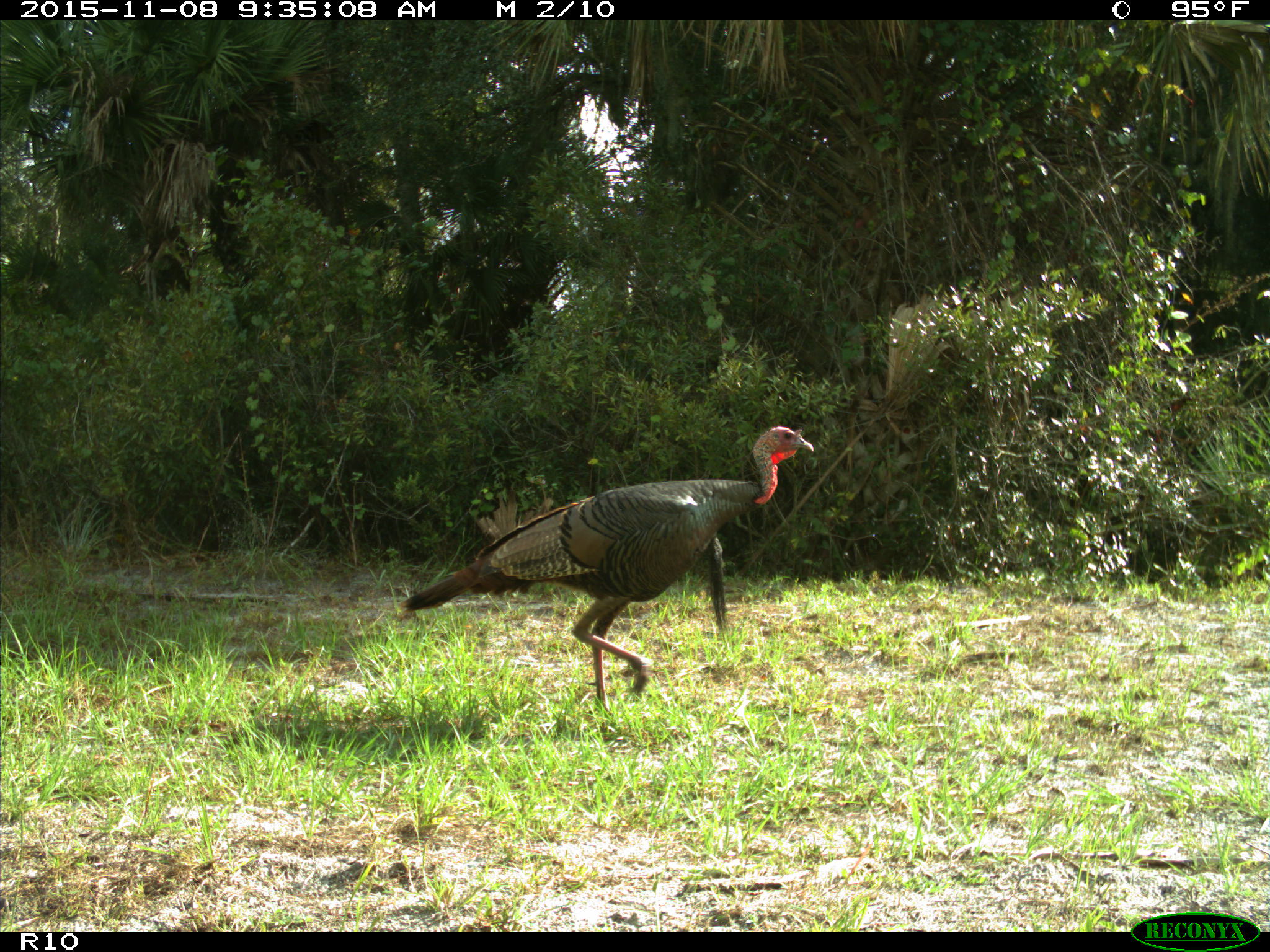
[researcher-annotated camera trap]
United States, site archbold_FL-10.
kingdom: Animalia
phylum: Chordata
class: Aves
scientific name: Aves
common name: birds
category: unidentified bird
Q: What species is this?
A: Unidentified bird (birds) (Aves).